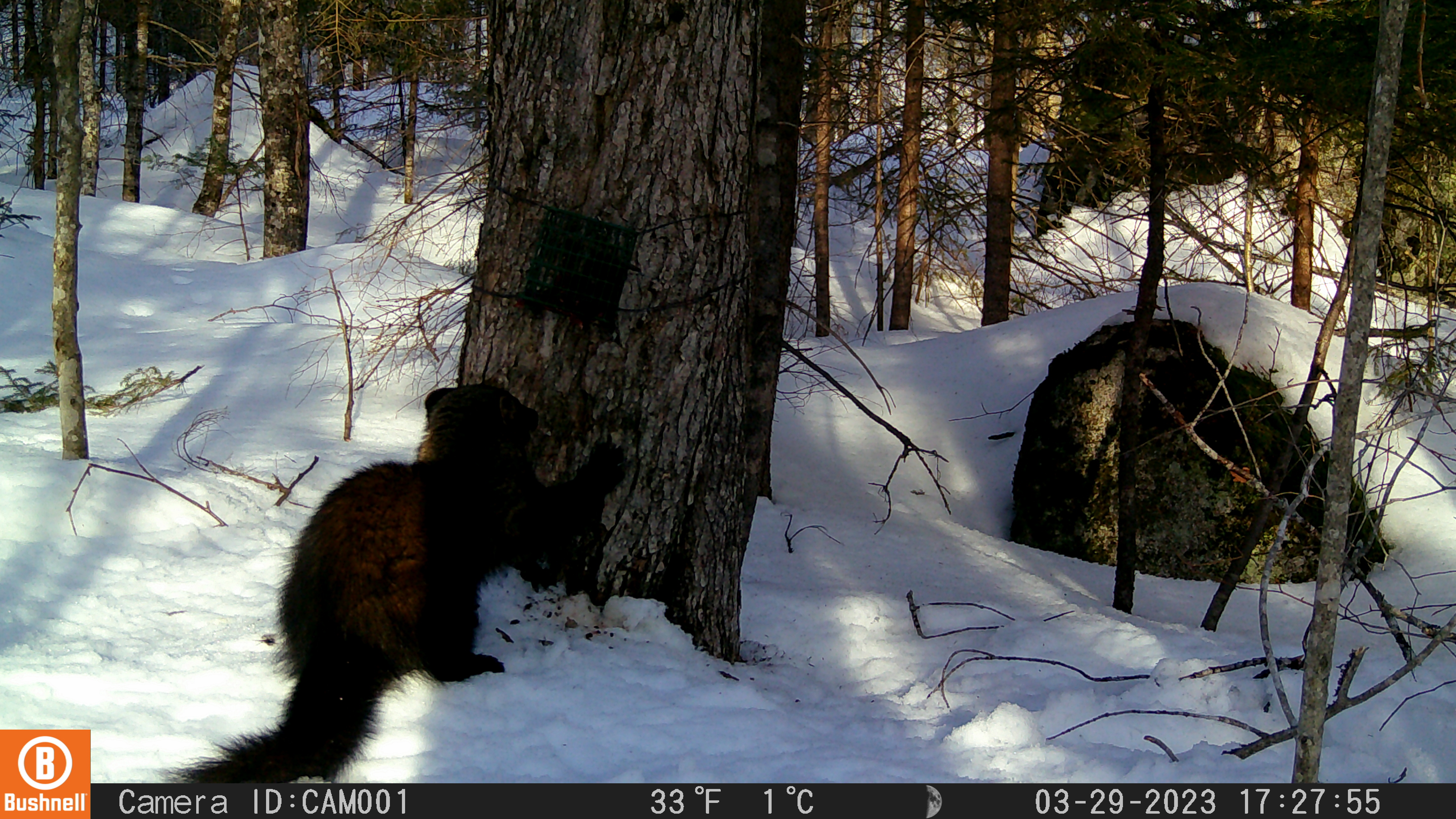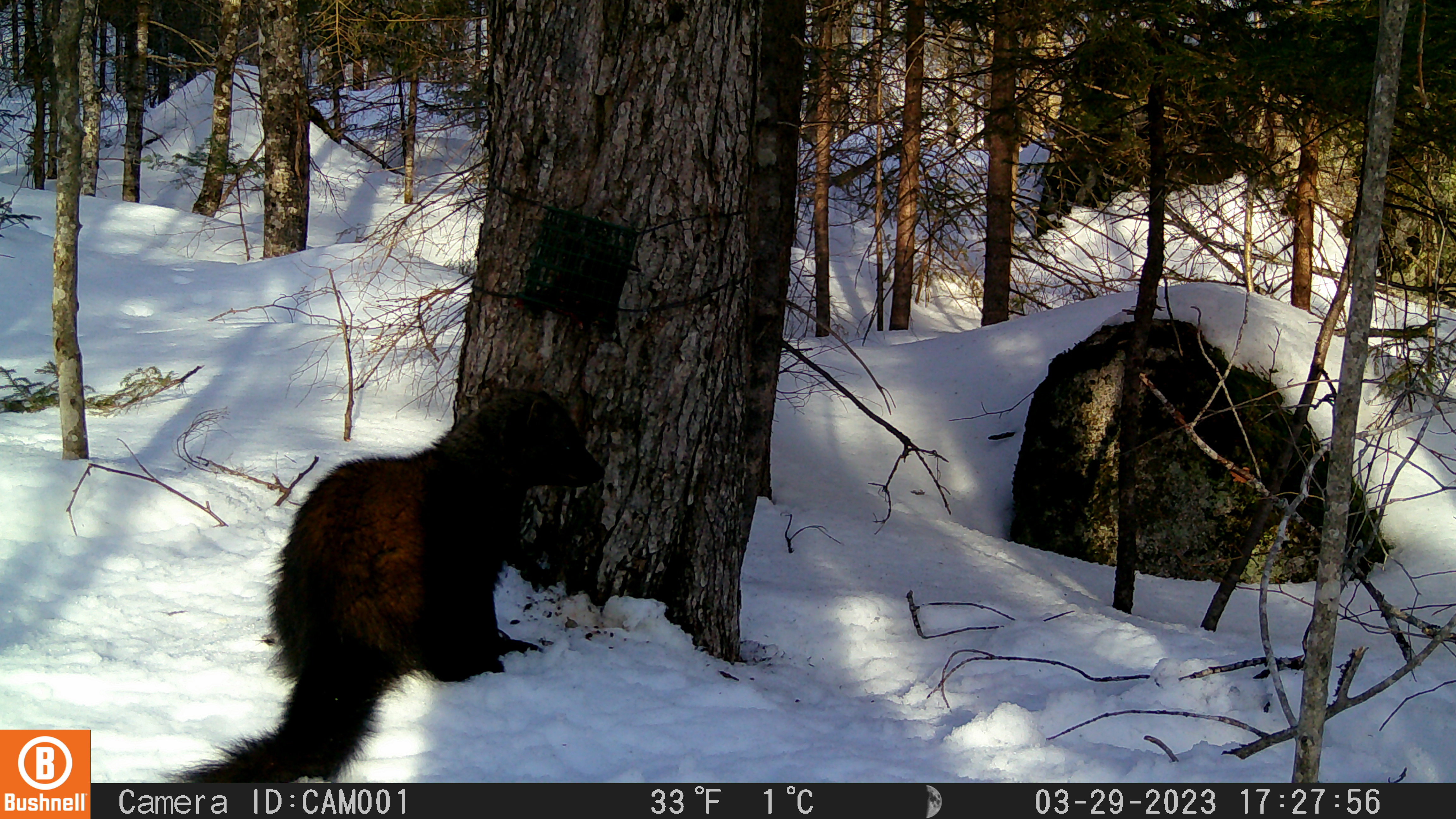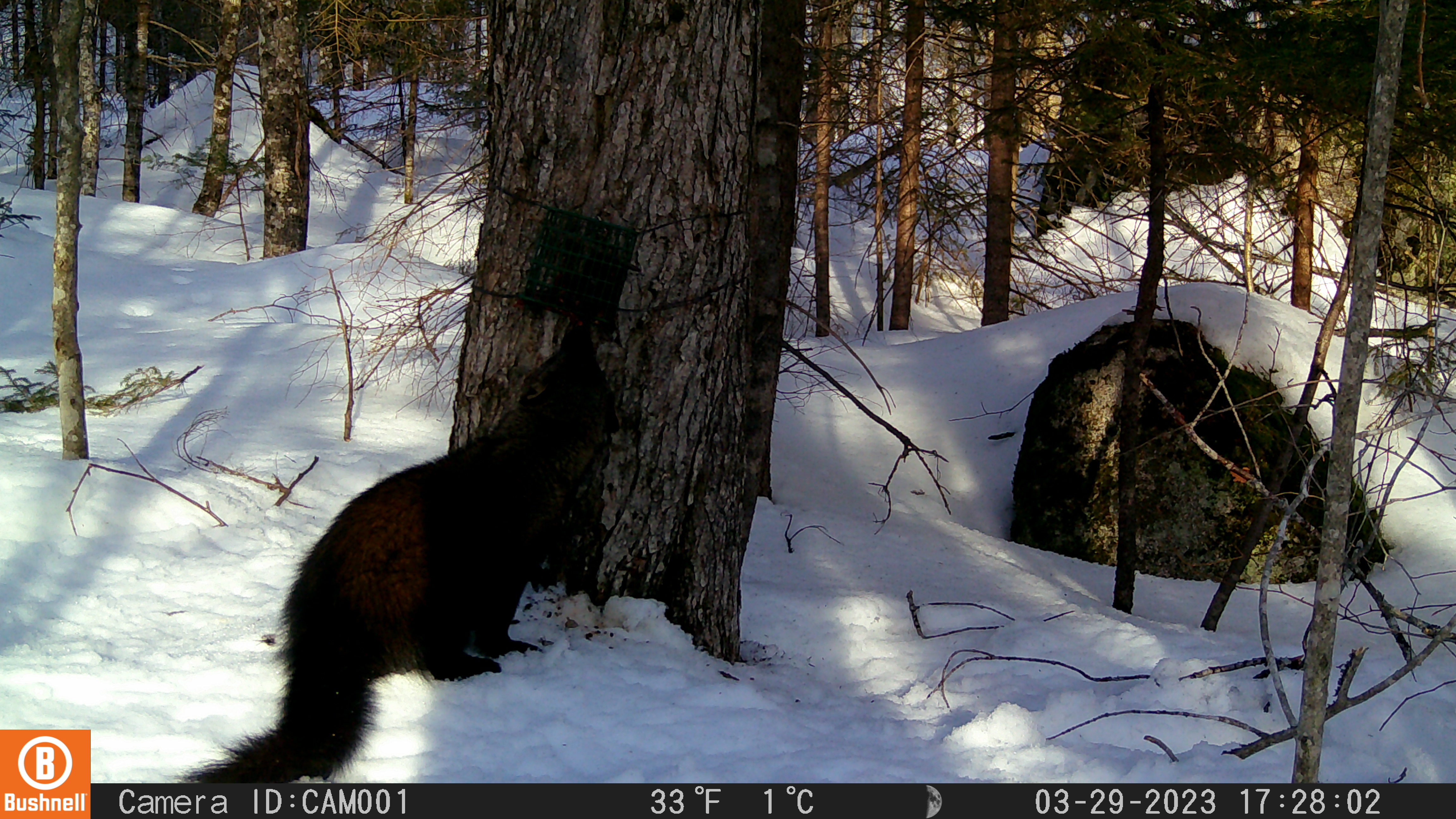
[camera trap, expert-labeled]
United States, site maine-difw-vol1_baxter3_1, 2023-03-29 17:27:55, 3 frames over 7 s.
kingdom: Animalia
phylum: Chordata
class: Mammalia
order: Carnivora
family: Mustelidae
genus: Pekania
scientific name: Pekania pennanti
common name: fisher